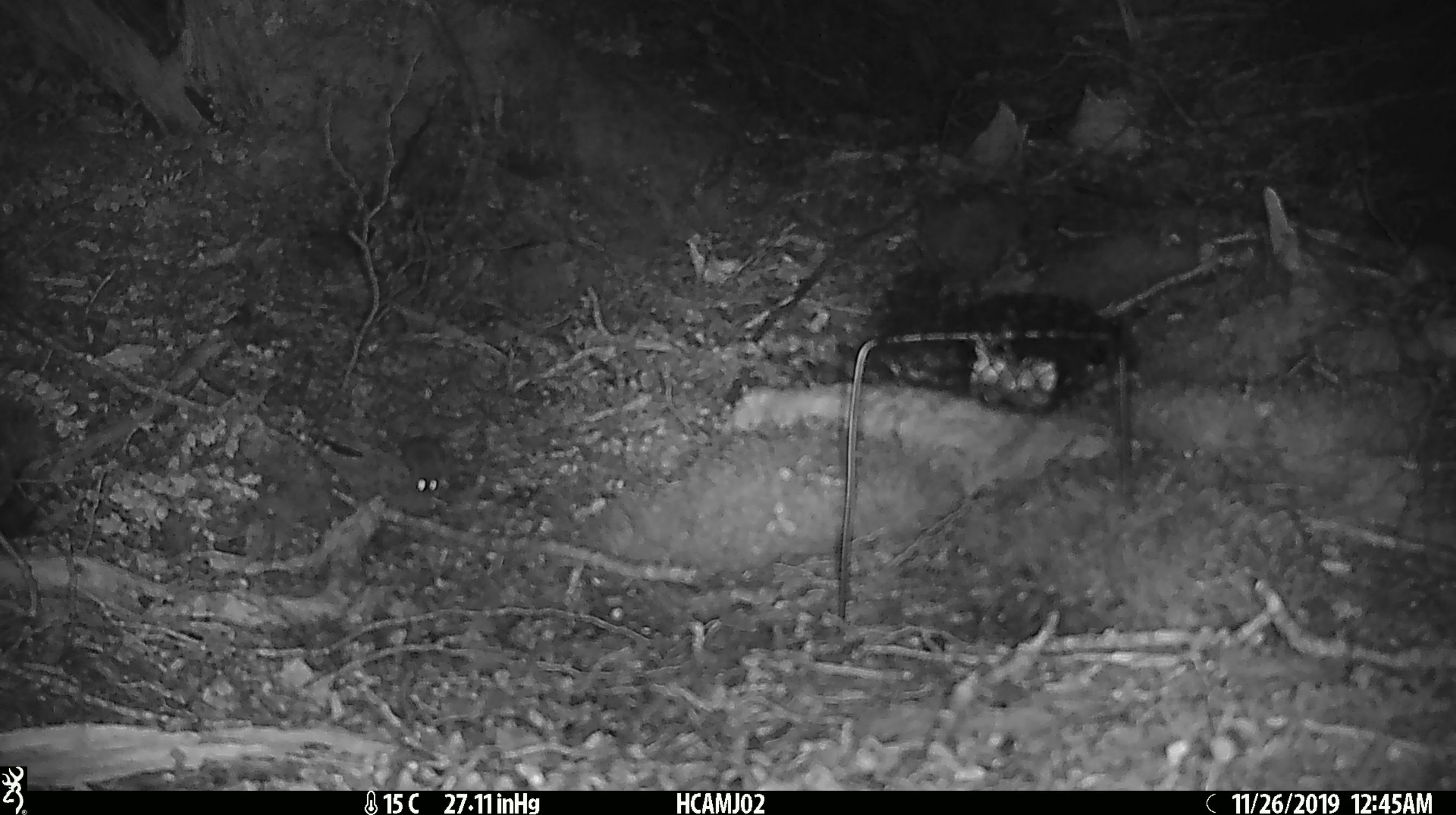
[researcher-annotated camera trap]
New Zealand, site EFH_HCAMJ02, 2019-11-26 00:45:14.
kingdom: Animalia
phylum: Chordata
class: Mammalia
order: Rodentia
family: Muridae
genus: Mus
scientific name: Mus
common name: mouse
Mouse (Mus).